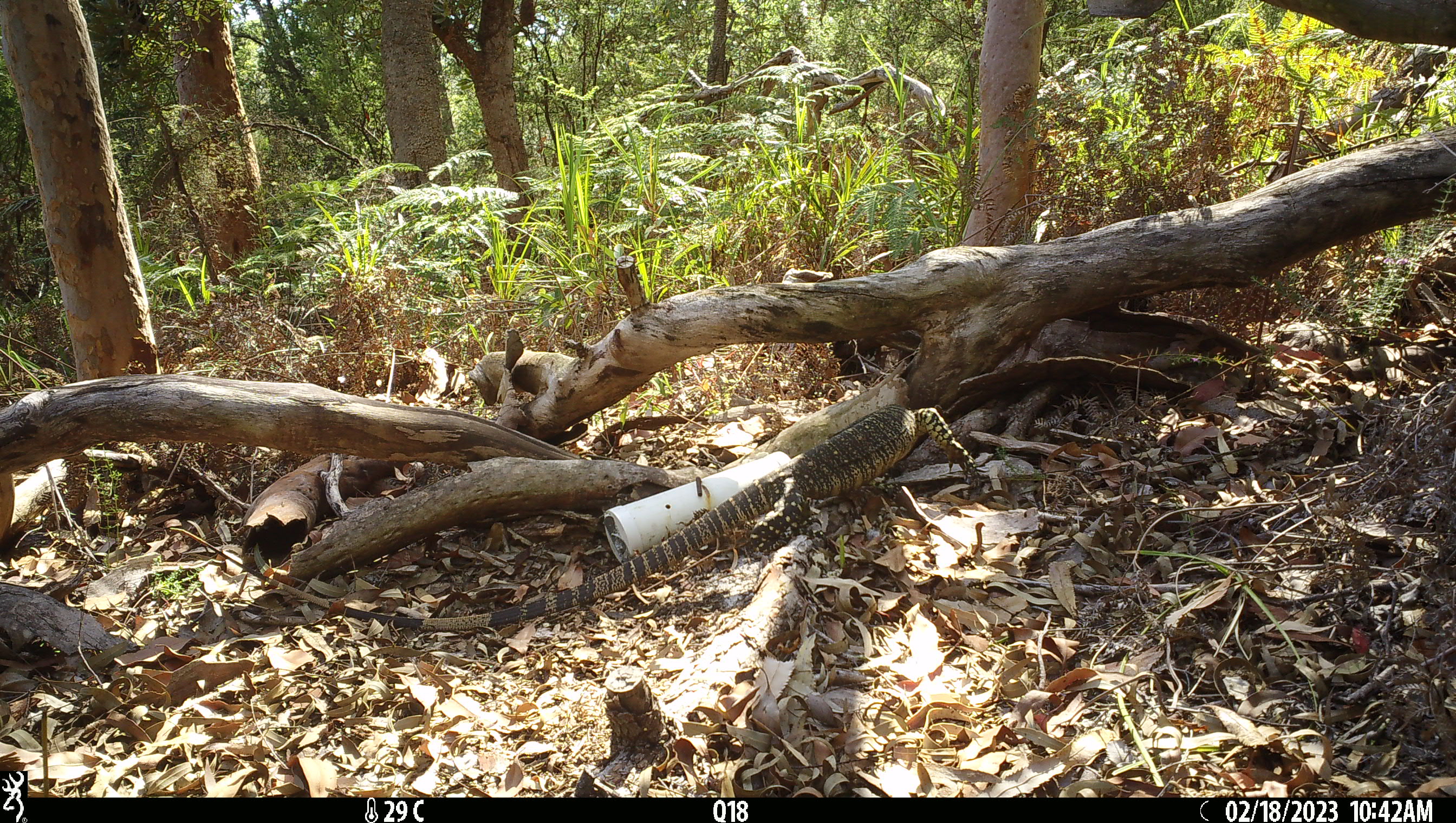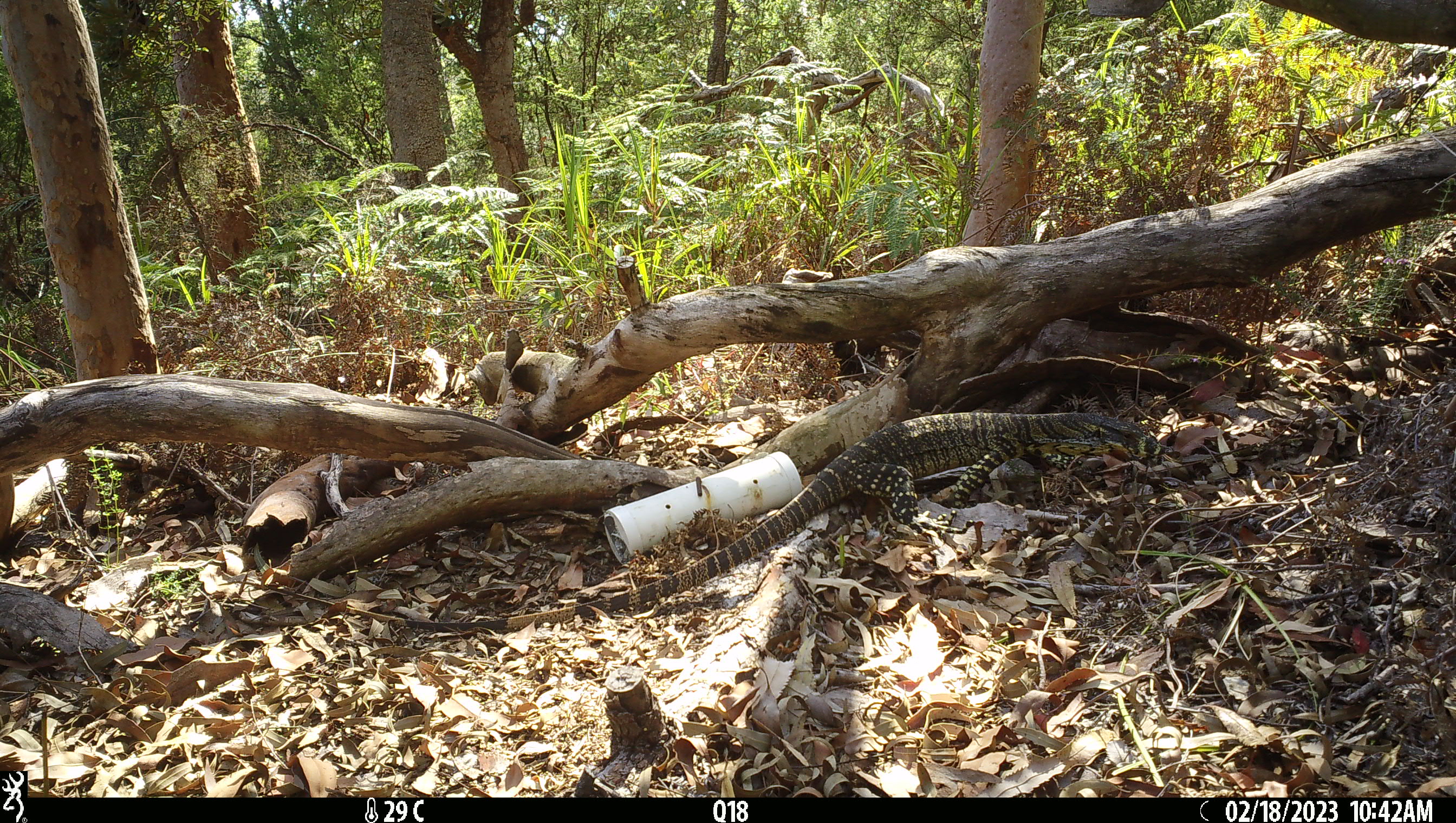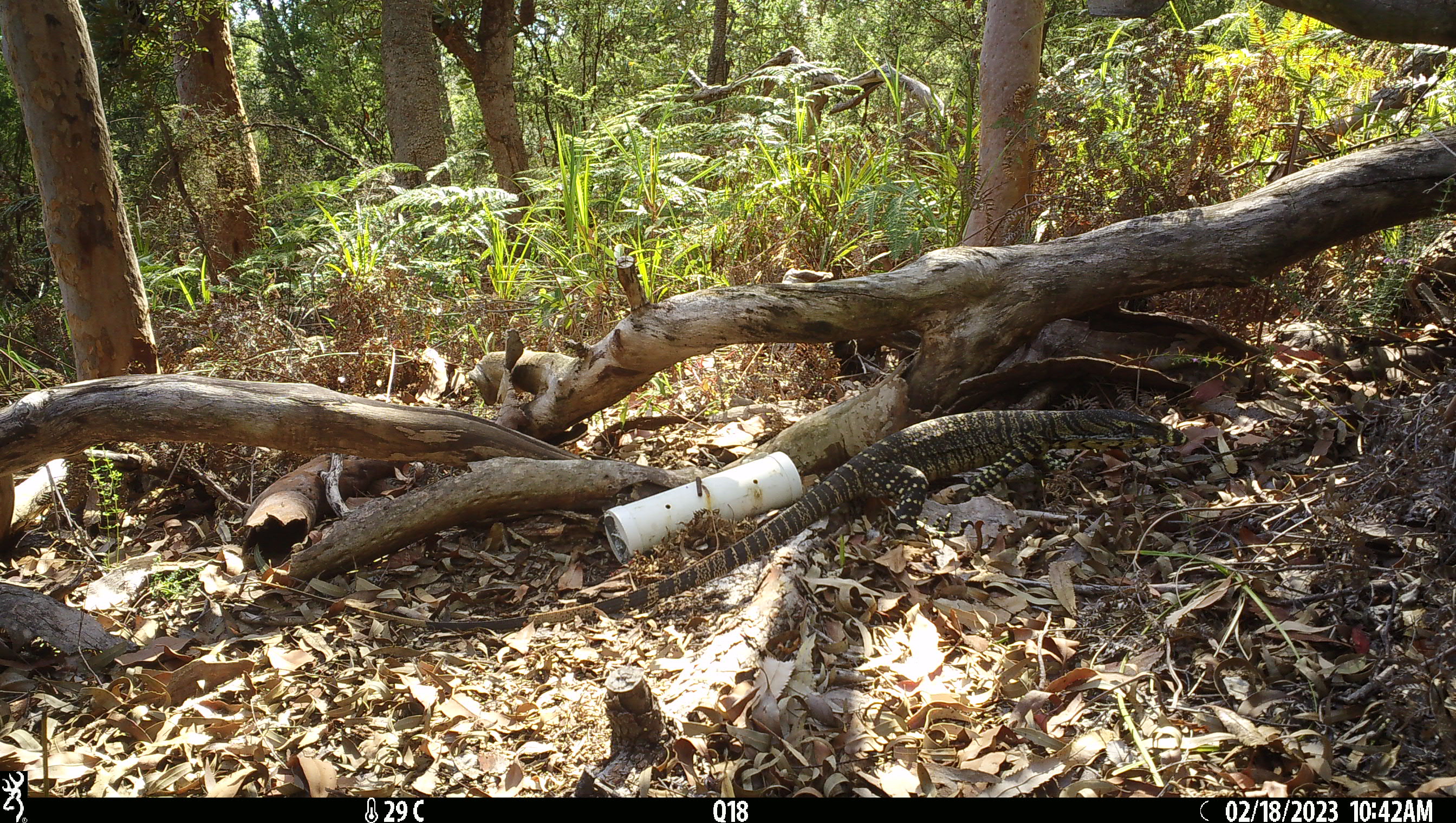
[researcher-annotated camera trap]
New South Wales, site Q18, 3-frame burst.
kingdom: Animalia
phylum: Chordata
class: Reptilia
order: Squamata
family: Varanidae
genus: Varanus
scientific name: Varanus varius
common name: lace monitor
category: goanna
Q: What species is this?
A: Goanna (lace monitor) (Varanus varius).